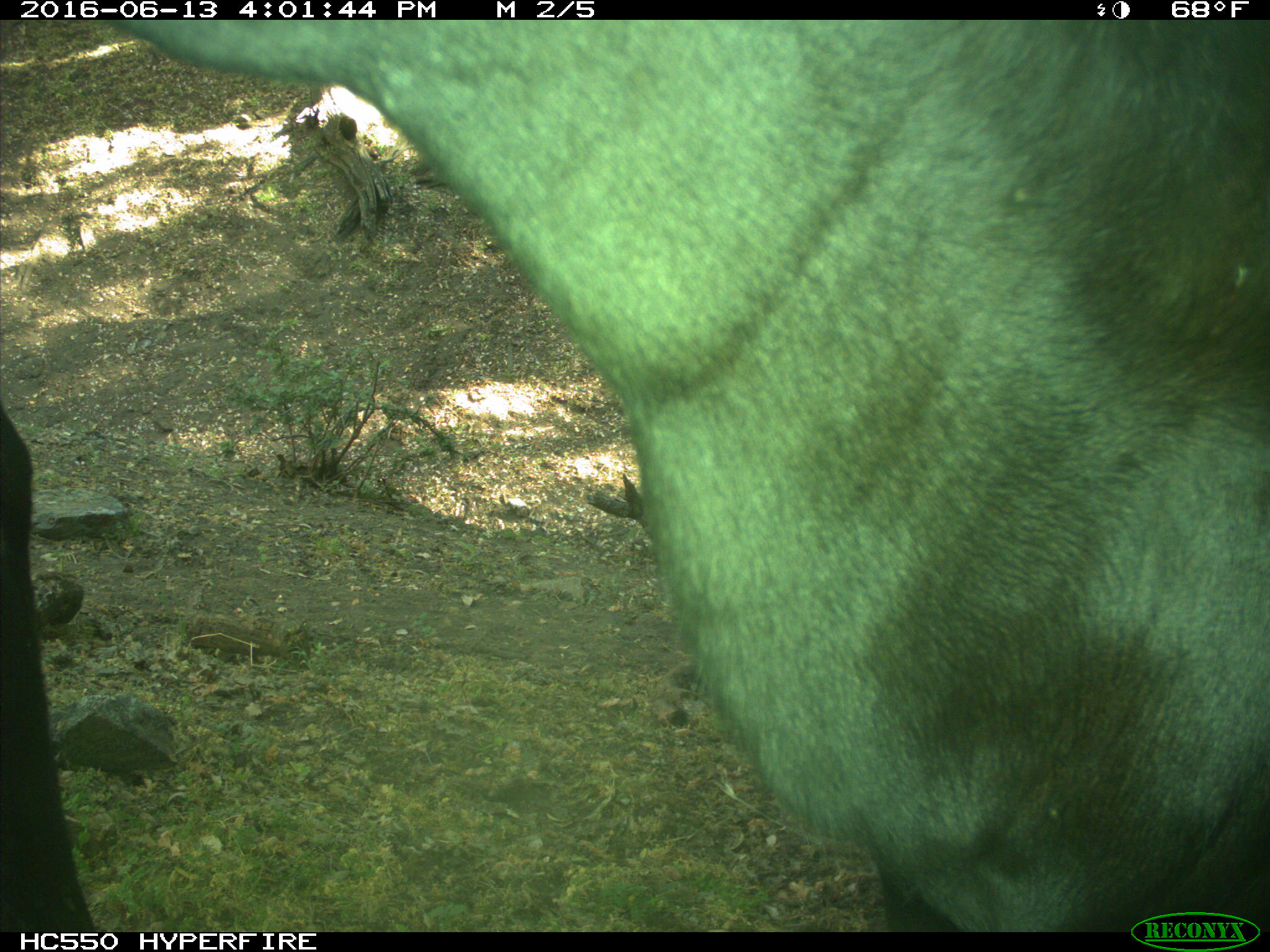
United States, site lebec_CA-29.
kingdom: Animalia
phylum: Chordata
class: Mammalia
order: Artiodactyla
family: Bovidae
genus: Bos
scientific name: Bos taurus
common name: domestic cow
Bos taurus (domestic cow).